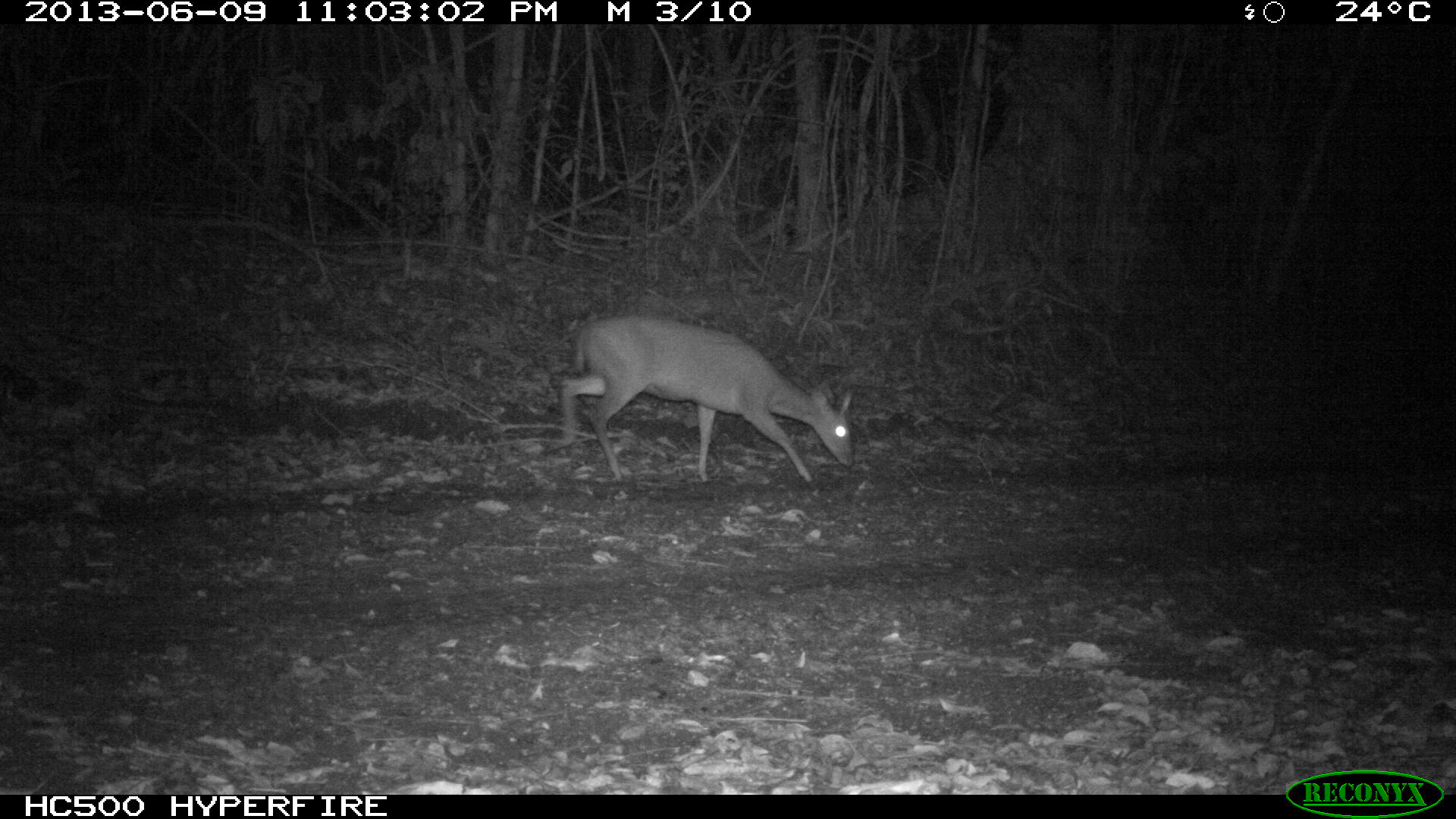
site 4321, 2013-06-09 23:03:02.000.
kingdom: Animalia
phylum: Chordata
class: Mammalia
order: Artiodactyla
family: Cervidae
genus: Mazama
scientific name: Mazama temama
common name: central american red brocket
Mazama temama (central american red brocket), count 1, sex male.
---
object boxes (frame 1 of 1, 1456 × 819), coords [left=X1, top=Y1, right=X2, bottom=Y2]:
mazama temama: [left=555, top=312, right=855, bottom=484]